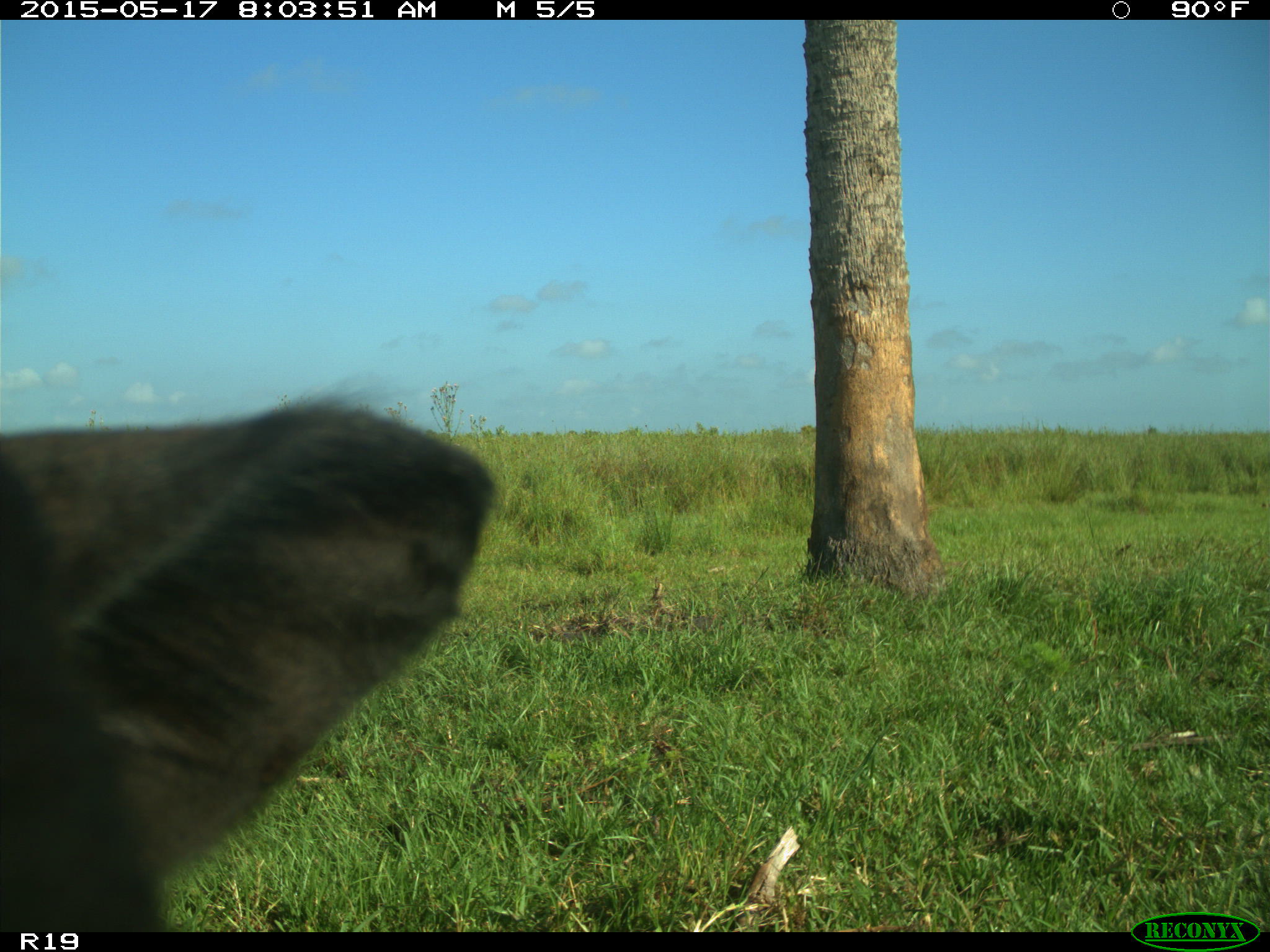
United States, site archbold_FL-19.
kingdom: Animalia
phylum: Chordata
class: Mammalia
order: Artiodactyla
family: Bovidae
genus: Bos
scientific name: Bos taurus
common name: domestic cow